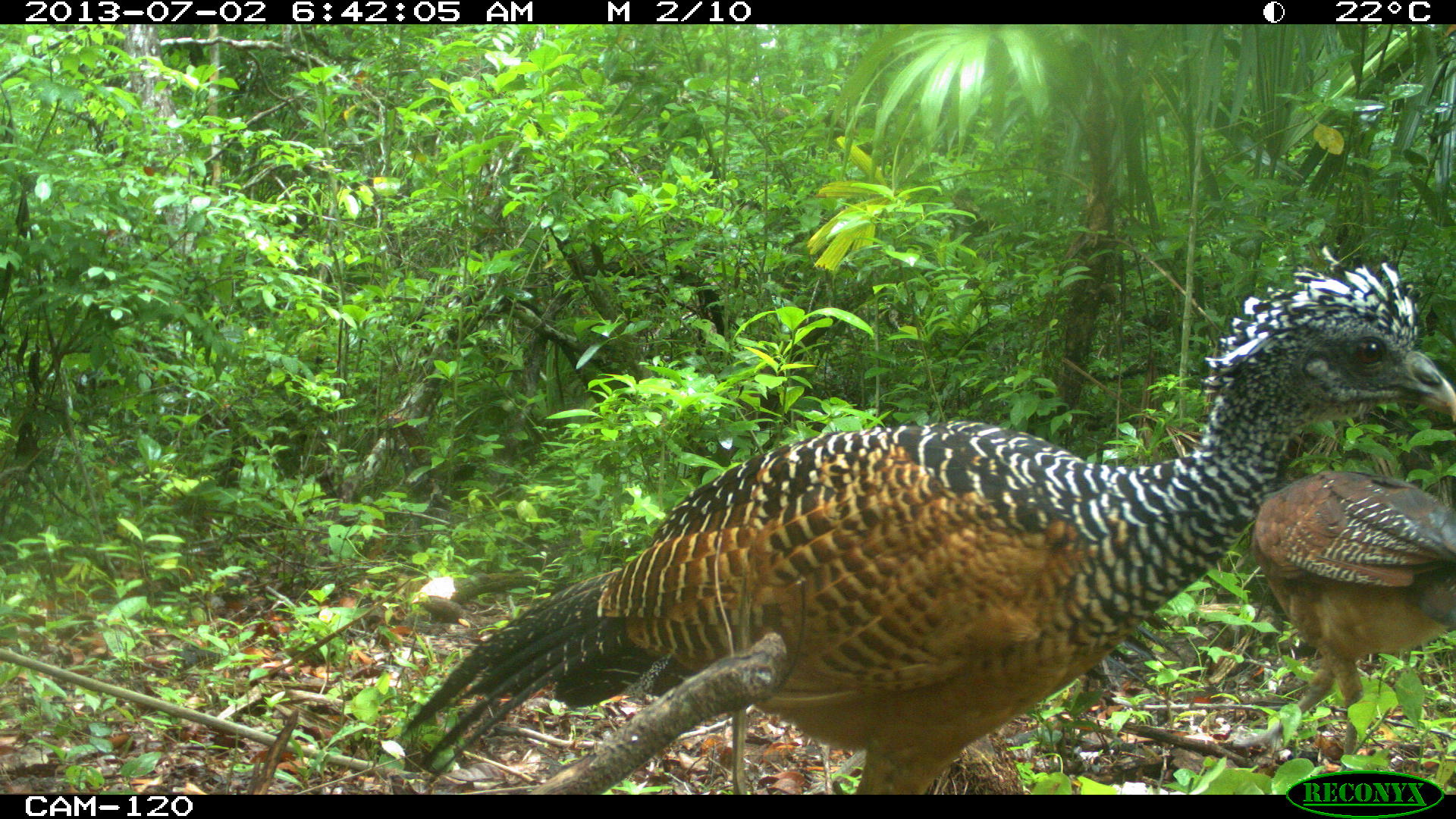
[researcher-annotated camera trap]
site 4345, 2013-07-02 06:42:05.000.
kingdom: Animalia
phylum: Chordata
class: Aves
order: Galliformes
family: Cracidae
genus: Crax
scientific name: Crax rubra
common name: great curassow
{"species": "Crax rubra (great curassow)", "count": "2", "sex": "female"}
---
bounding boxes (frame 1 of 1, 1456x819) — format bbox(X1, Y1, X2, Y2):
crax rubra: bbox(395, 246, 1455, 794); bbox(1233, 465, 1456, 772)